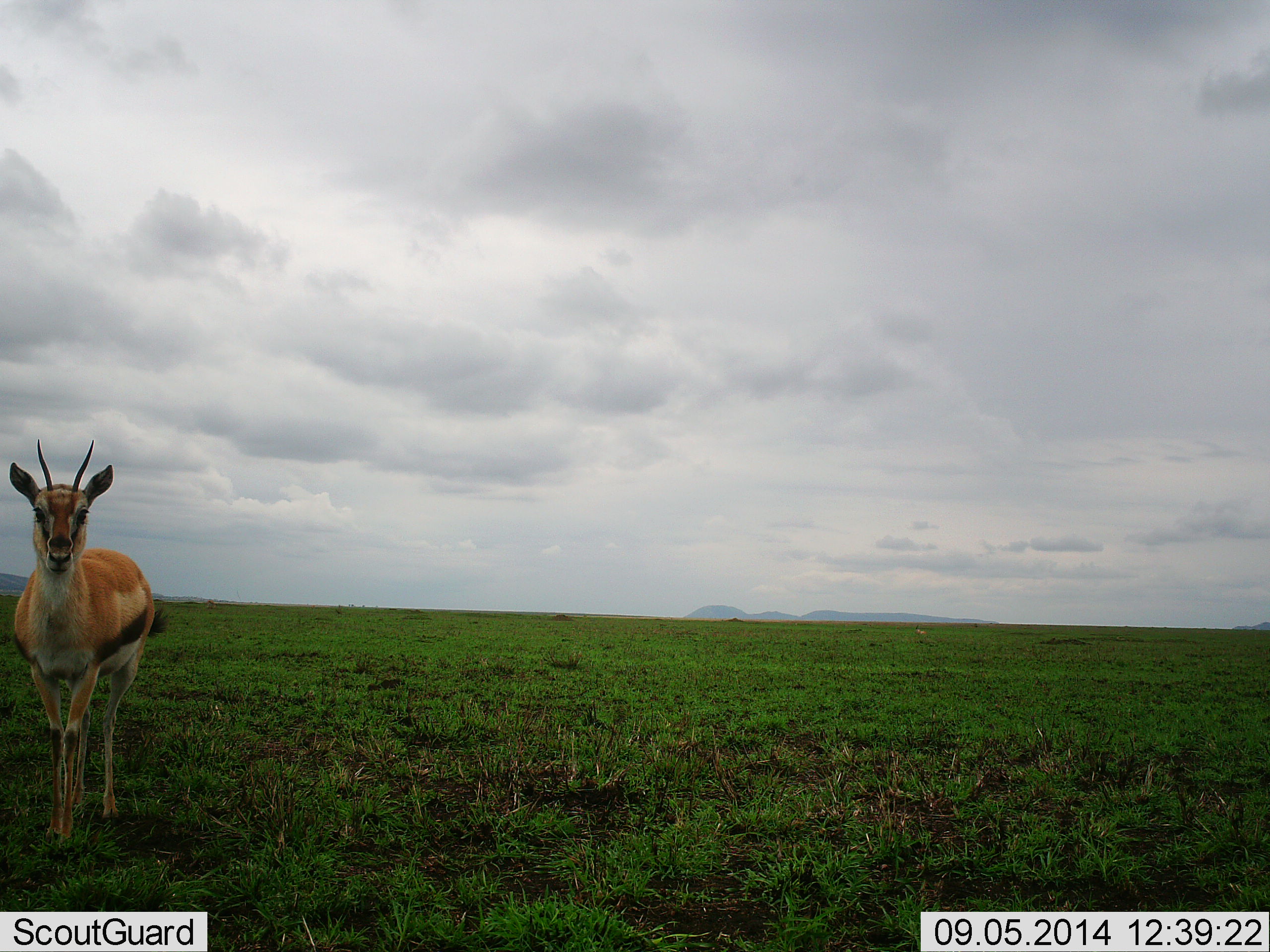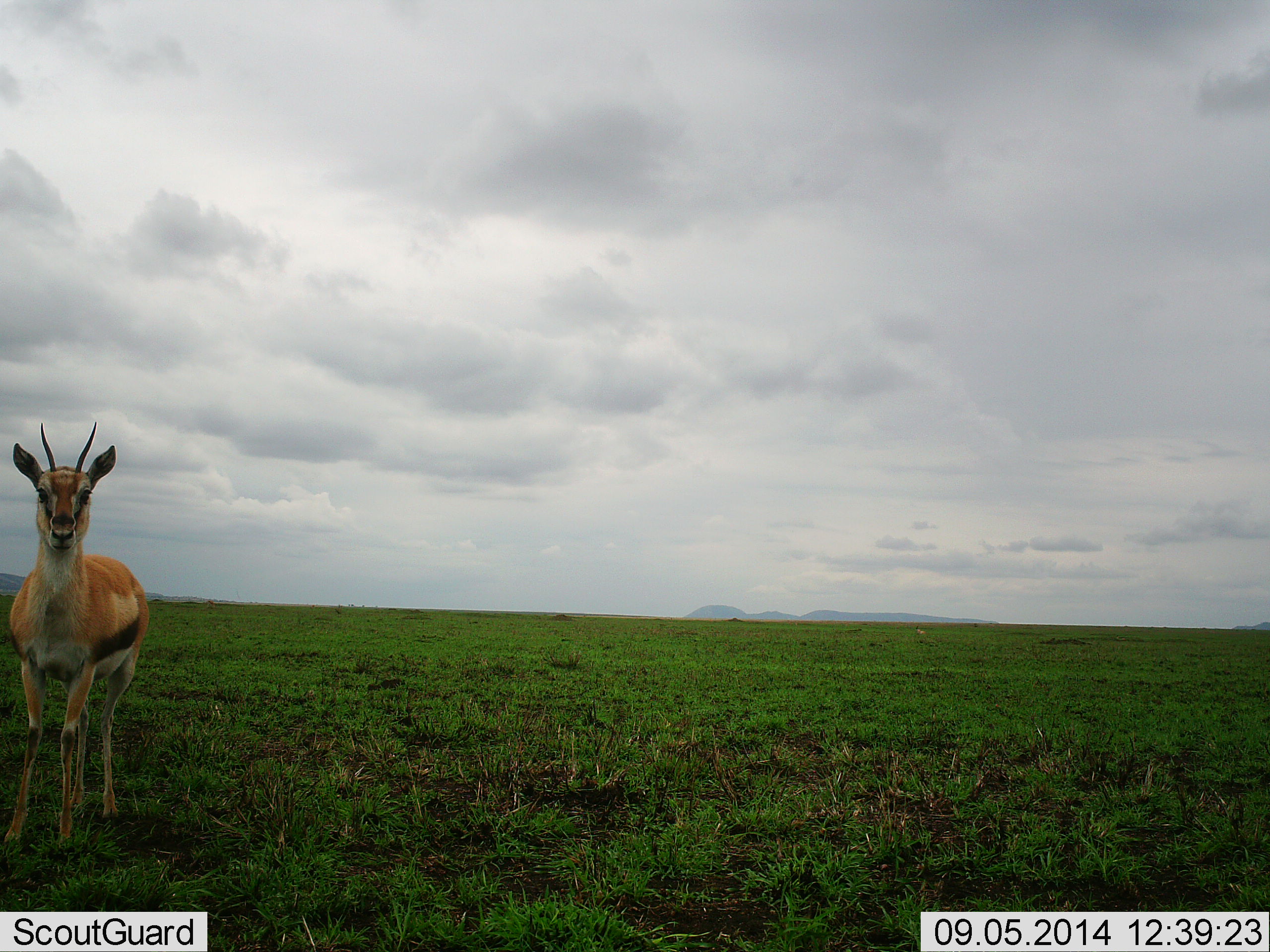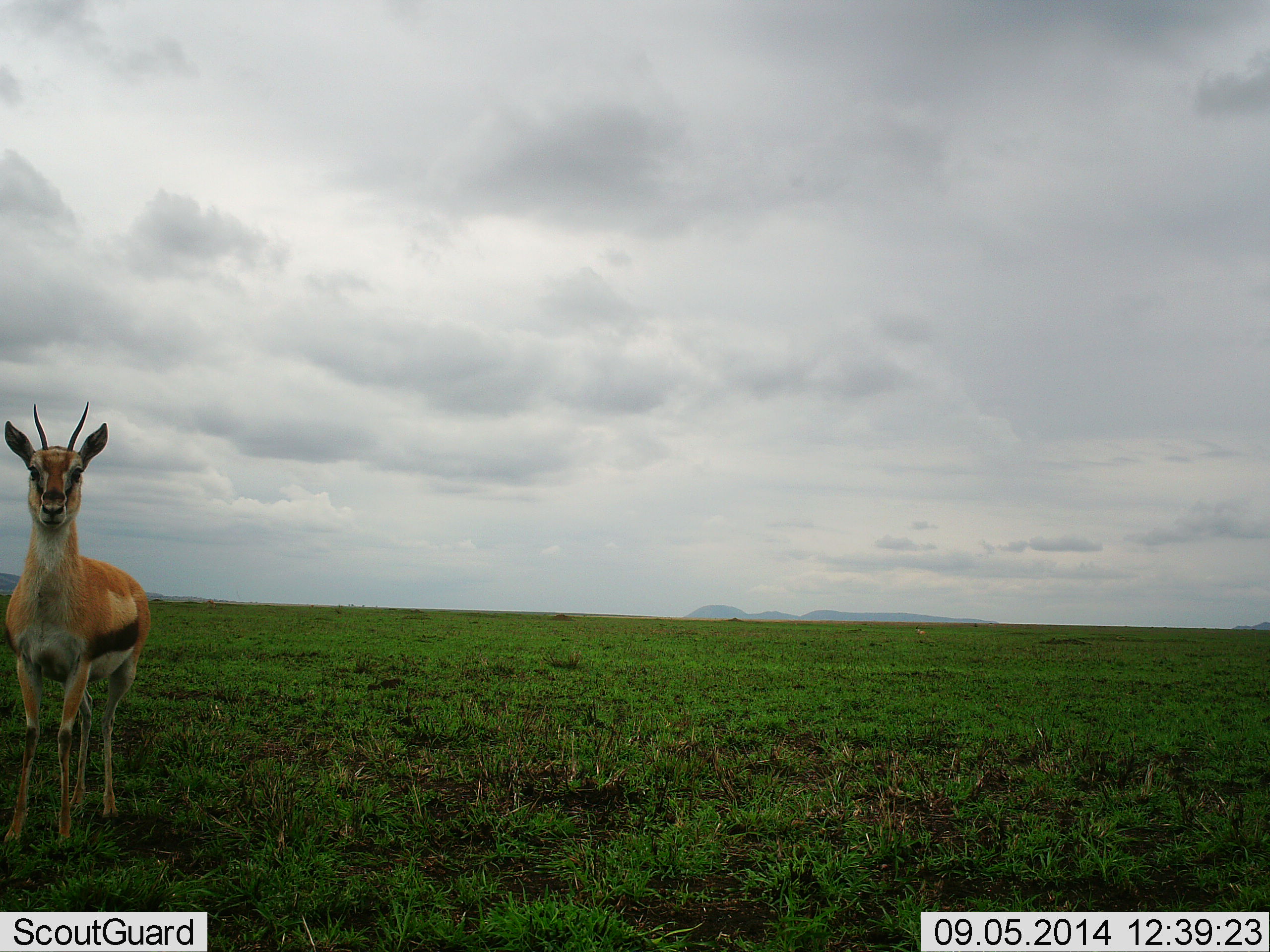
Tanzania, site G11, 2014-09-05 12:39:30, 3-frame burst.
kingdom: Animalia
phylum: Chordata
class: Mammalia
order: Artiodactyla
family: Bovidae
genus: Eudorcas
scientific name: Eudorcas thomsonii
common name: thomson's gazelle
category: gazellethomsons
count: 1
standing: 100%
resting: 0%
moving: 0%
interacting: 0%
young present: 0%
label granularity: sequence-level